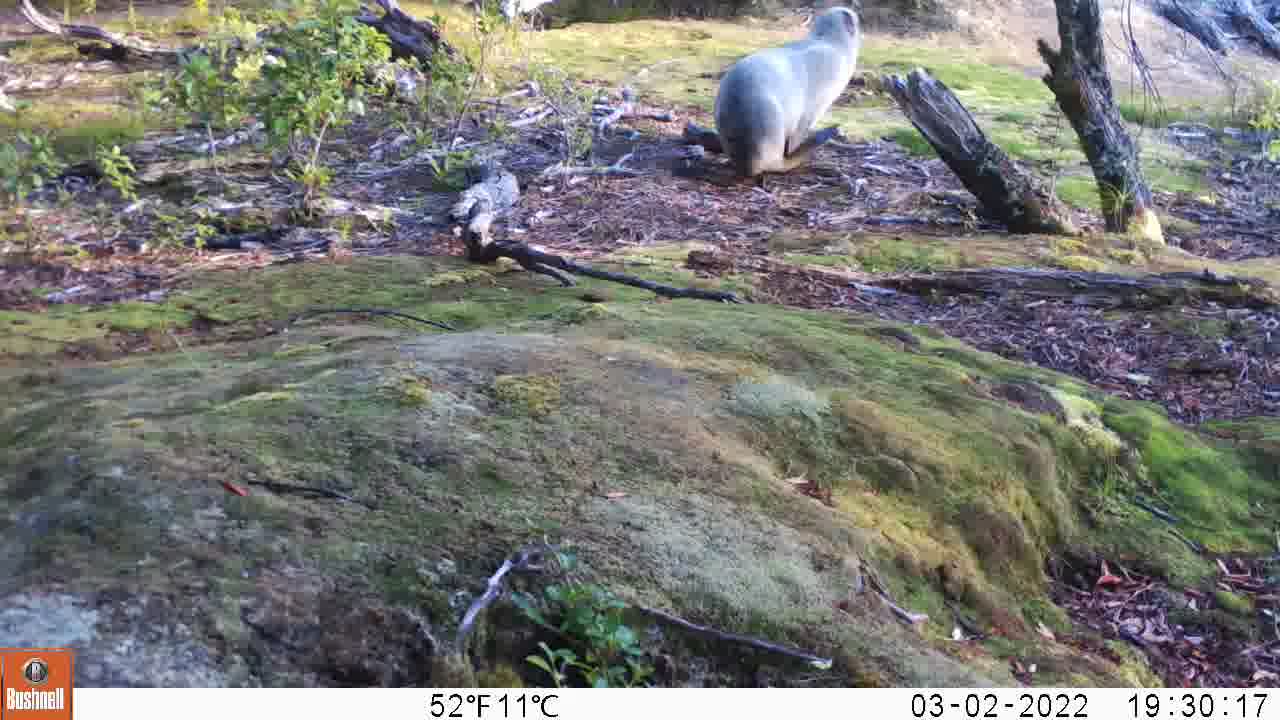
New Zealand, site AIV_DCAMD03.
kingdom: Animalia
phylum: Chordata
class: Mammalia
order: Carnivora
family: Otariidae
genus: Phocarctos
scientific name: Phocarctos hookeri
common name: new zealand sea lion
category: sealion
Sealion (new zealand sea lion) (Phocarctos hookeri).